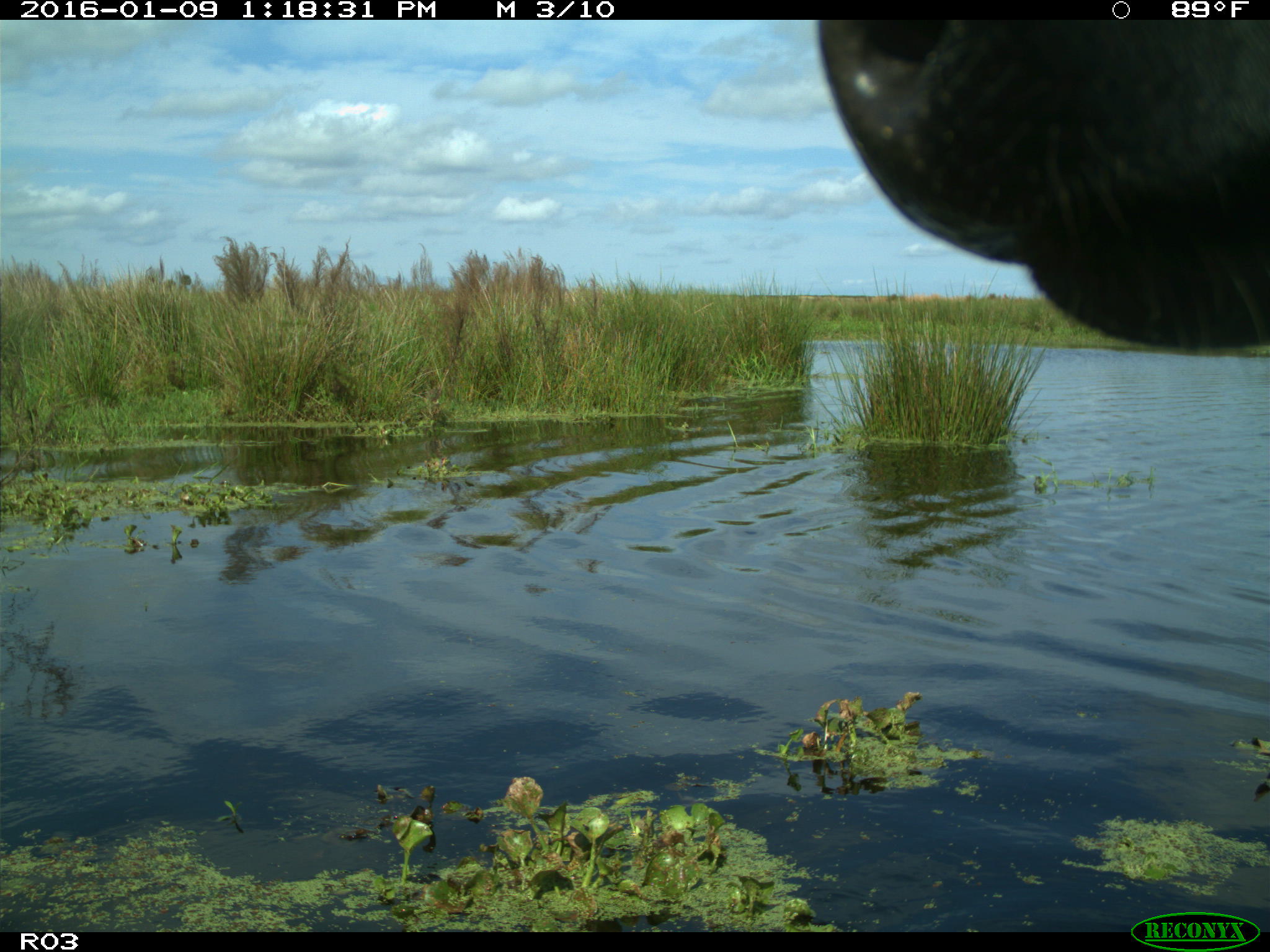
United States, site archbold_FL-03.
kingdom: Animalia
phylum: Chordata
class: Mammalia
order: Artiodactyla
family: Bovidae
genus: Bos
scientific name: Bos taurus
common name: domestic cow